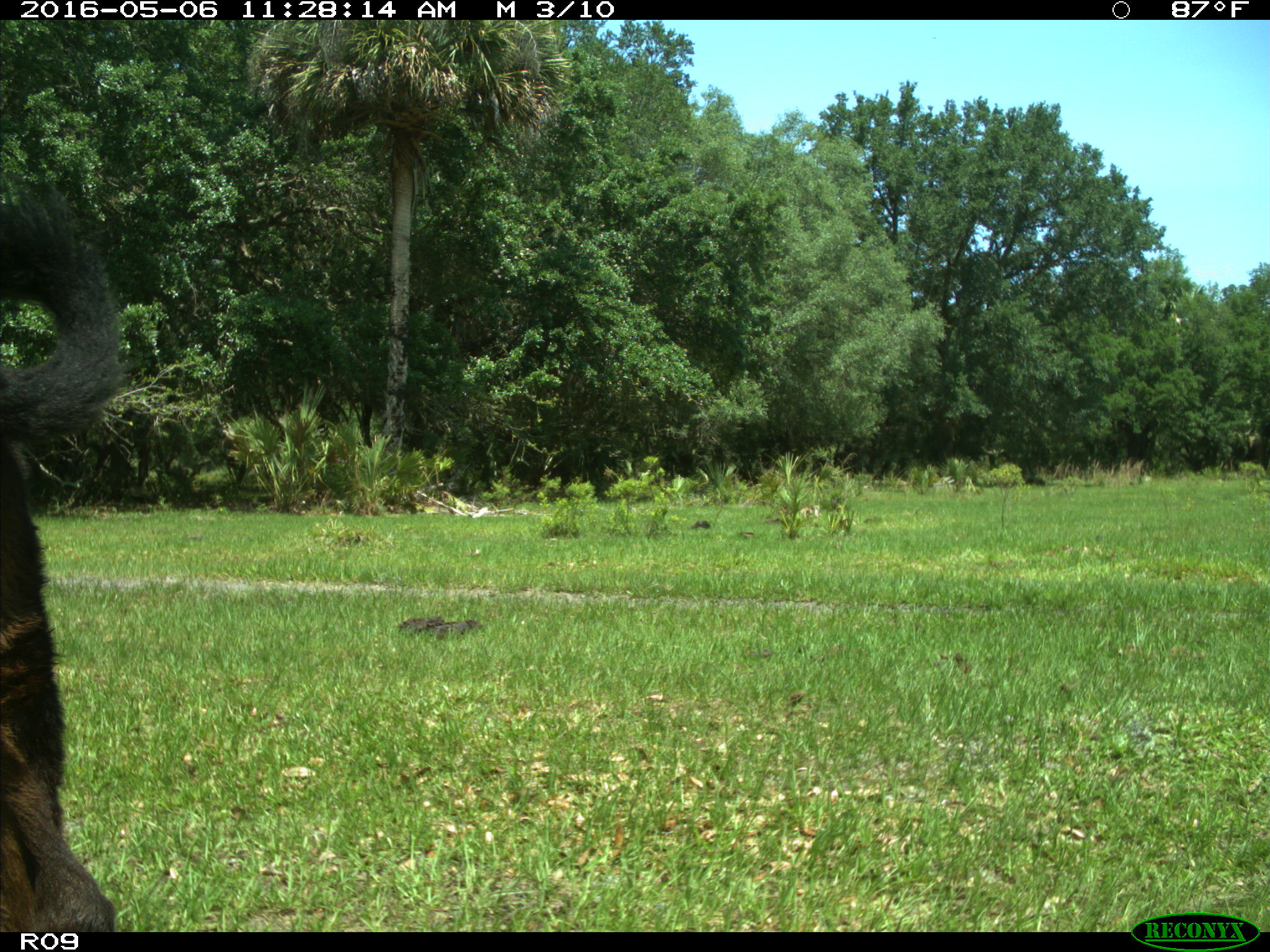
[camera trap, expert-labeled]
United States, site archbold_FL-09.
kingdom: Animalia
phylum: Chordata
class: Mammalia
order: Artiodactyla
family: Bovidae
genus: Bos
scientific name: Bos taurus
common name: domestic cow